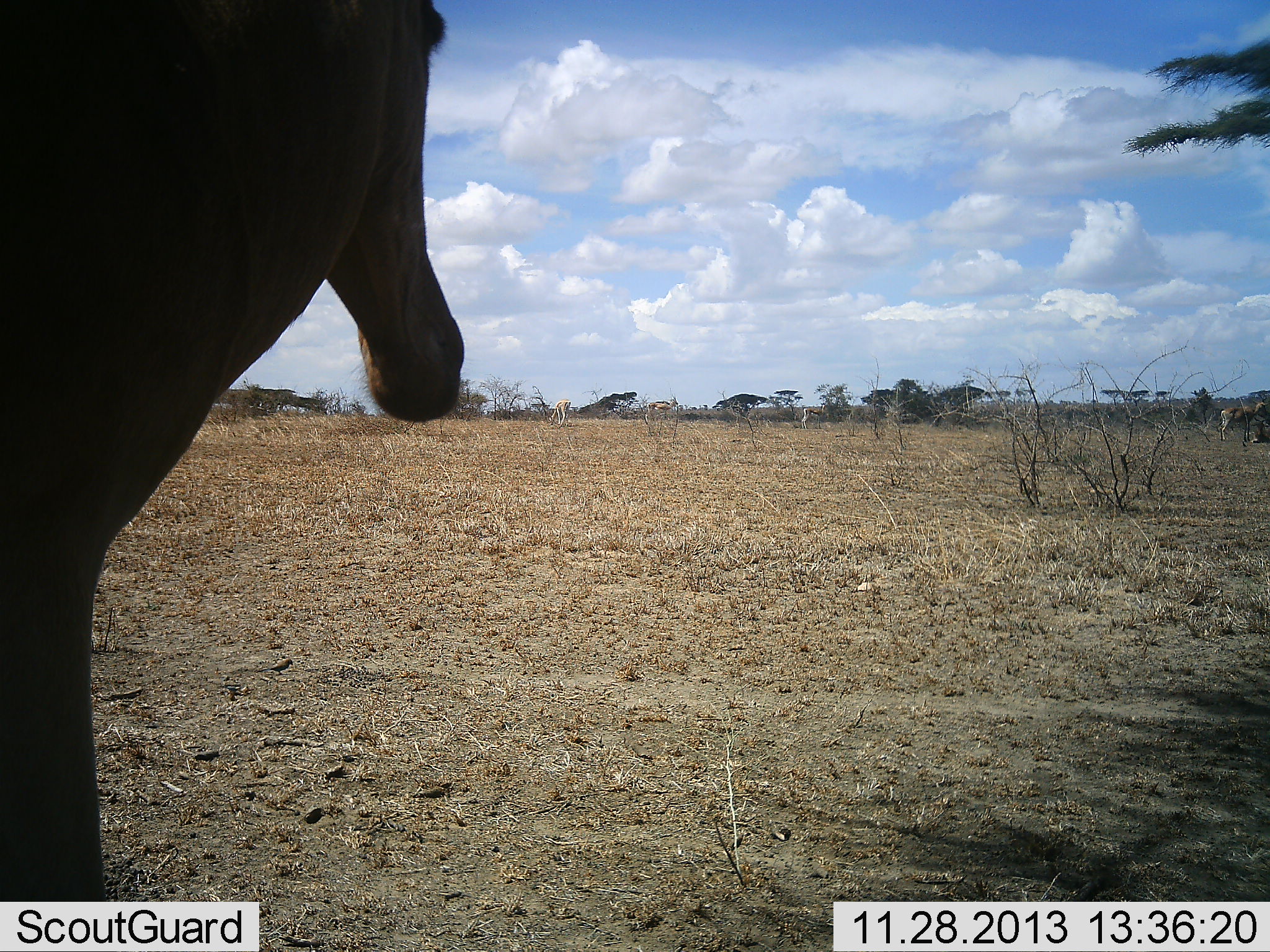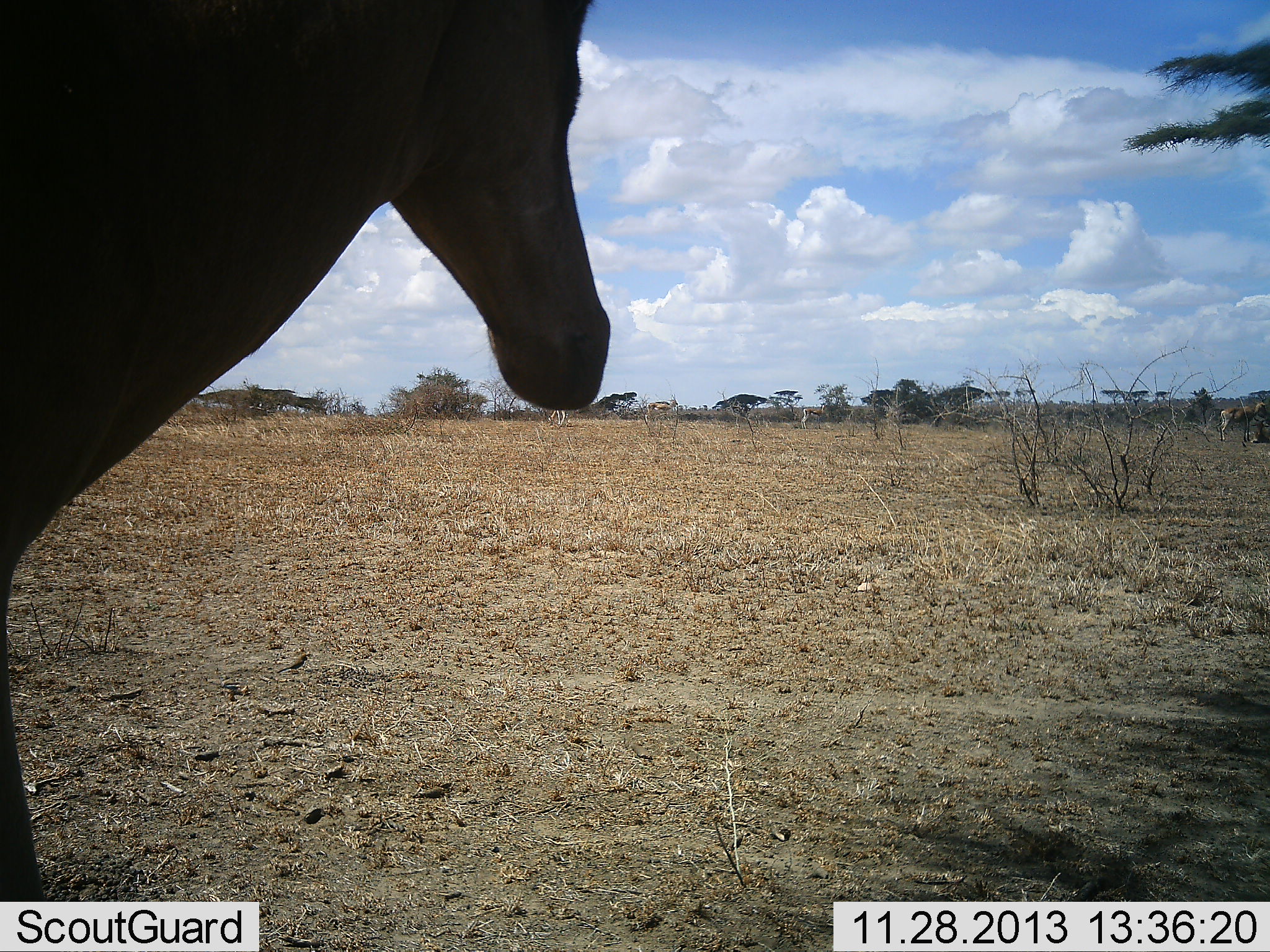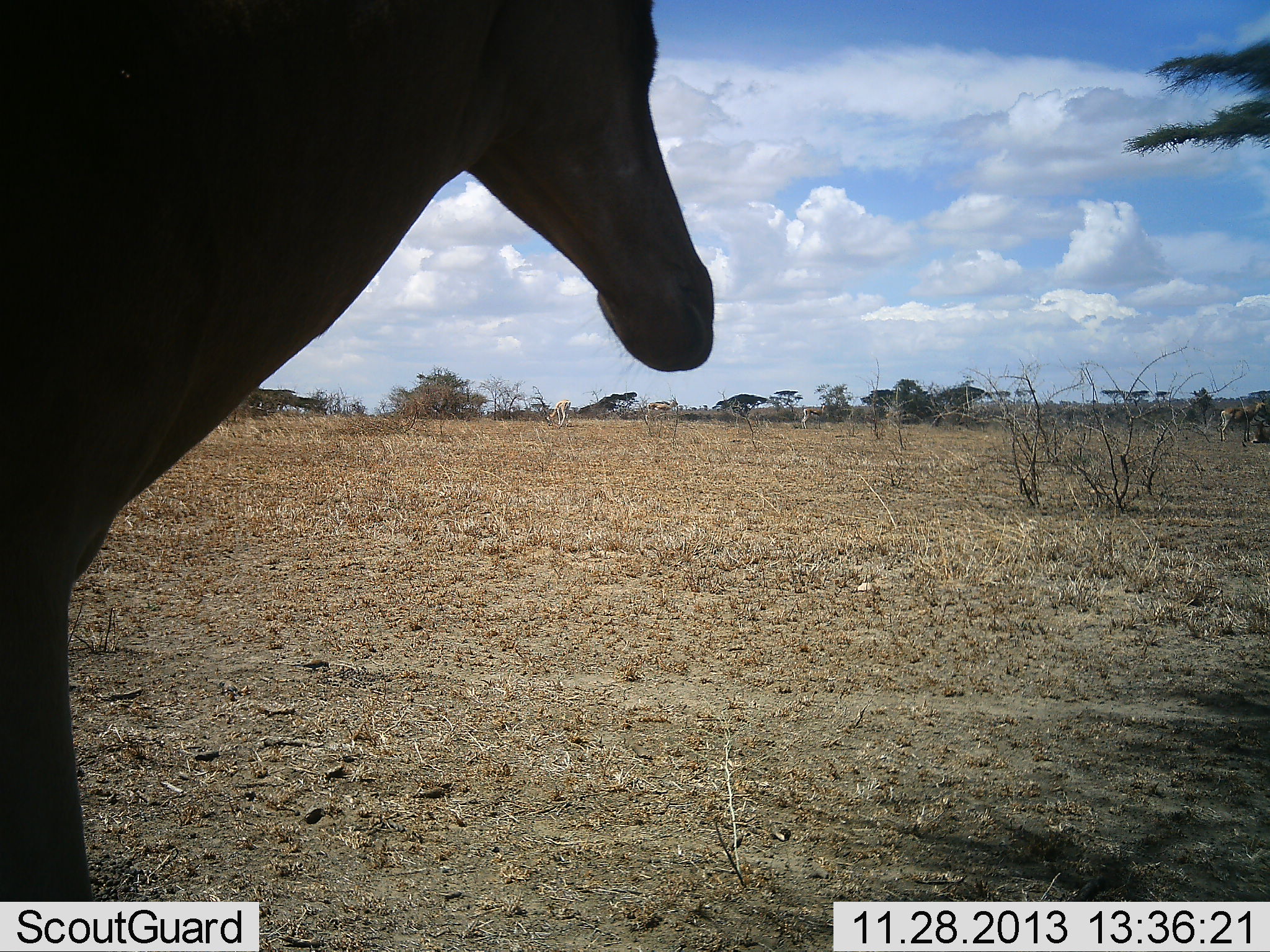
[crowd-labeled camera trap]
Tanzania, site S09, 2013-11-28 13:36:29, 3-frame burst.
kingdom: Animalia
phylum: Chordata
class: Mammalia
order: Artiodactyla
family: Bovidae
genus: Alcelaphus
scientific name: Alcelaphus buselaphus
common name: hartebeest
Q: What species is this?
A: Hartebeest (Alcelaphus buselaphus).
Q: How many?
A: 1.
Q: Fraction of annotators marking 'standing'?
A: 100%.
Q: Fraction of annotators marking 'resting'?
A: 0%.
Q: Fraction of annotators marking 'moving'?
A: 8%.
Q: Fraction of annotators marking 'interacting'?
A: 0%.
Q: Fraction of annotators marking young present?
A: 0%.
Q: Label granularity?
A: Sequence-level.